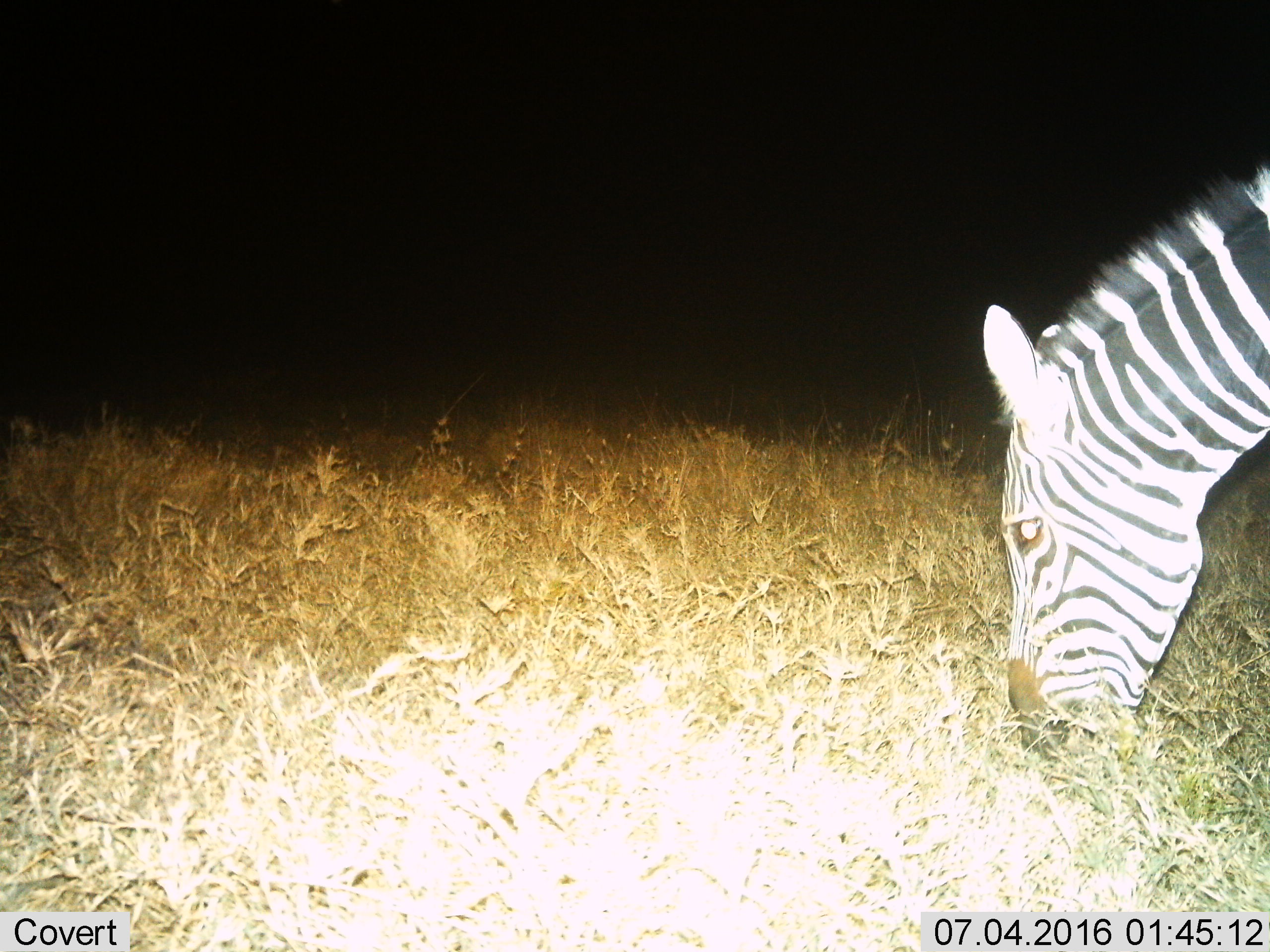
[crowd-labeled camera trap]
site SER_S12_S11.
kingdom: Animalia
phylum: Chordata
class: Mammalia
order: Perissodactyla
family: Equidae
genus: Equus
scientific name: Equus quagga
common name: plains zebra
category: zebraplains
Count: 1.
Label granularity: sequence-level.